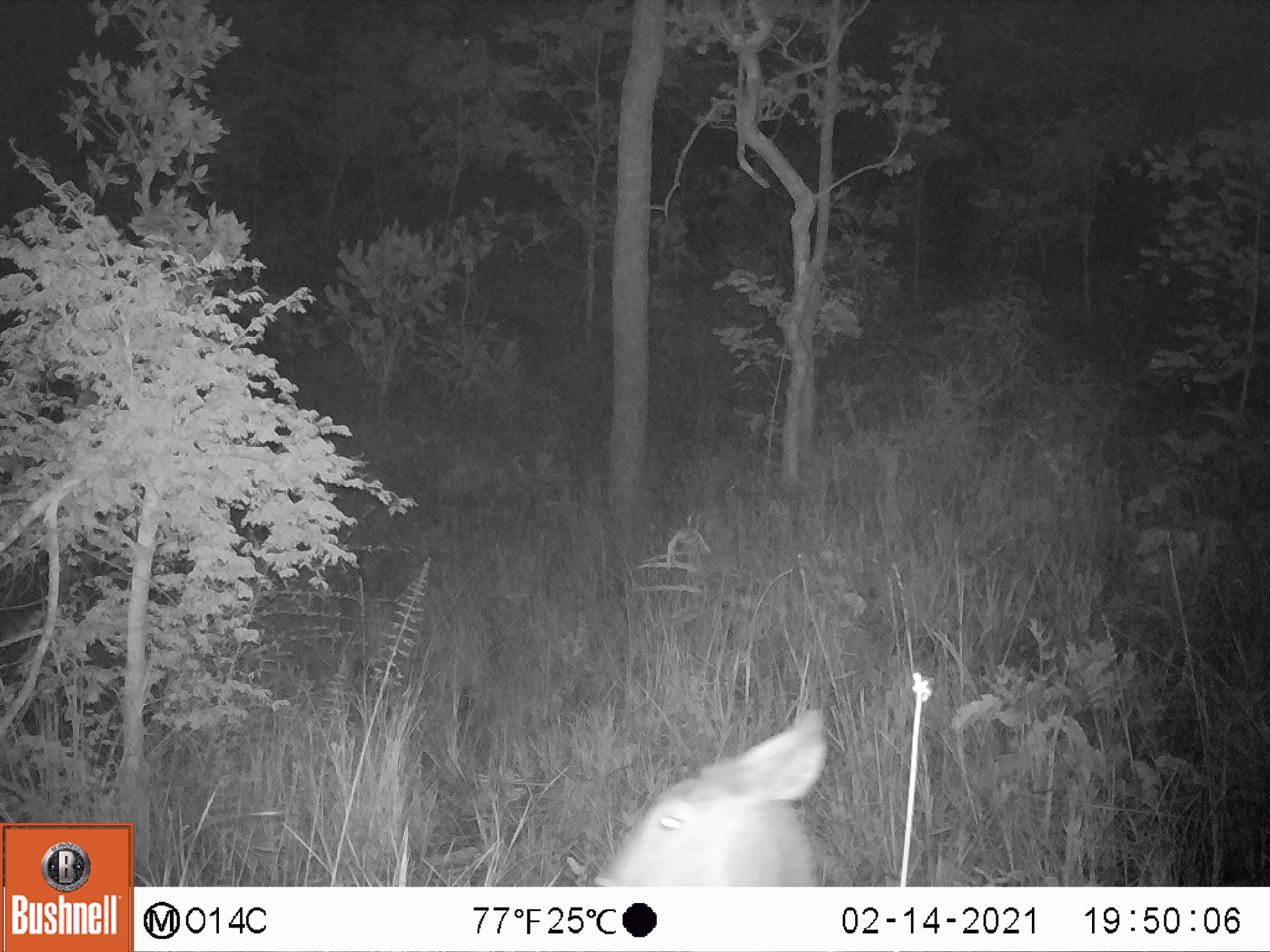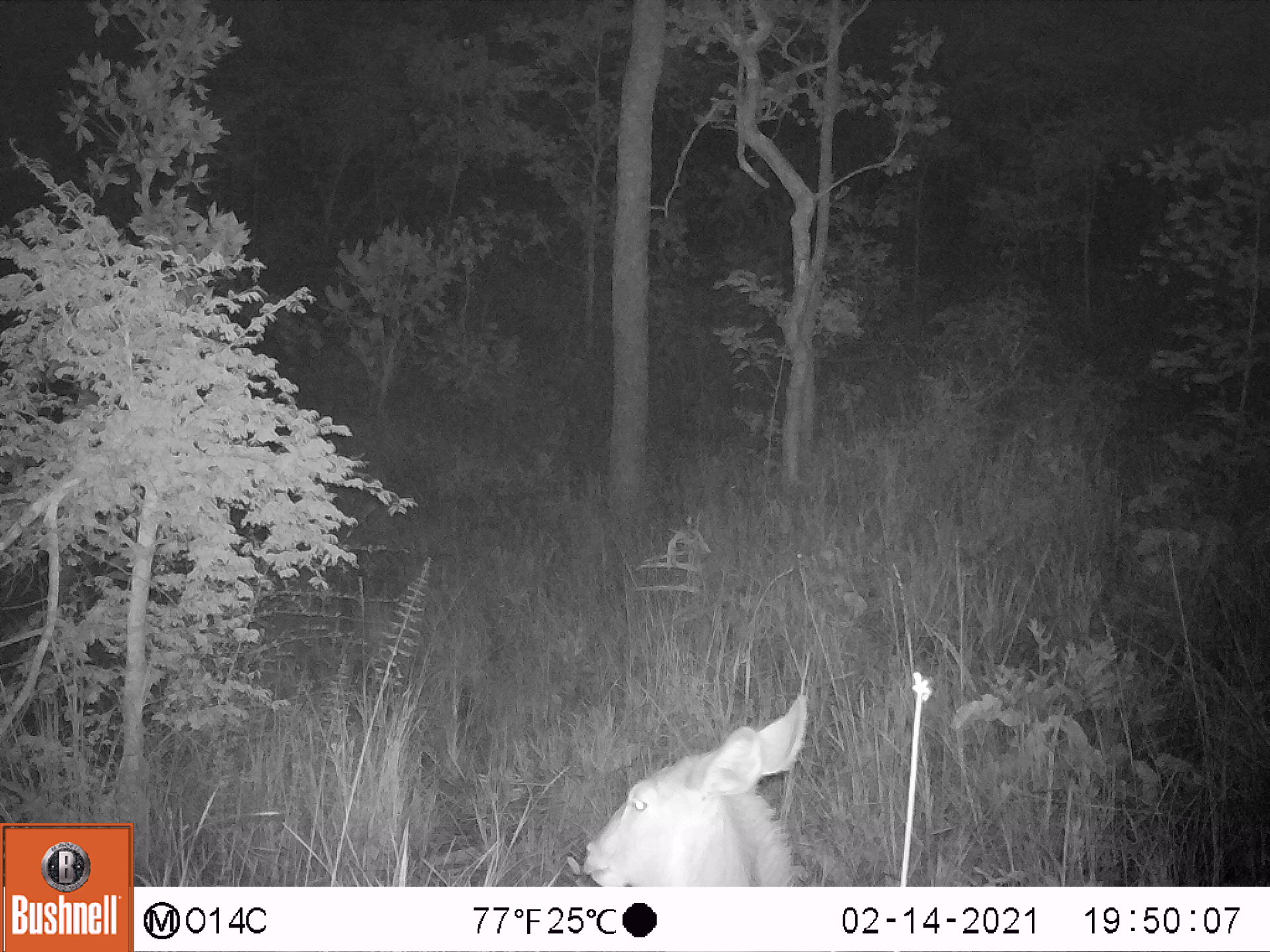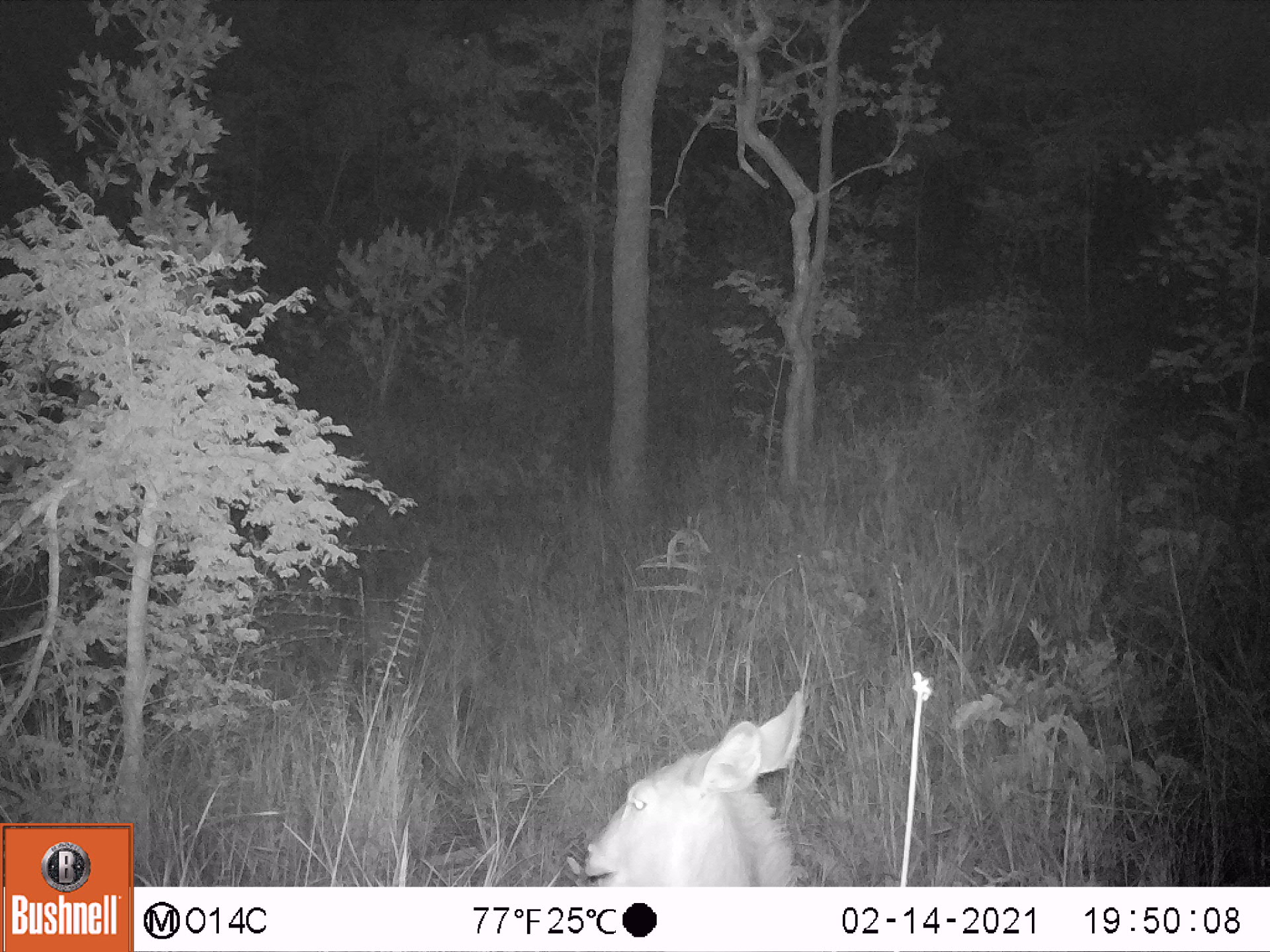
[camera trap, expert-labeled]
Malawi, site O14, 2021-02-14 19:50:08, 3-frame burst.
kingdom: Animalia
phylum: Chordata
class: Mammalia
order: Artiodactyla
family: Bovidae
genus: Kobus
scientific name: Kobus ellipsiprymnus ellipsiprymnus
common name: common waterbuck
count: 1